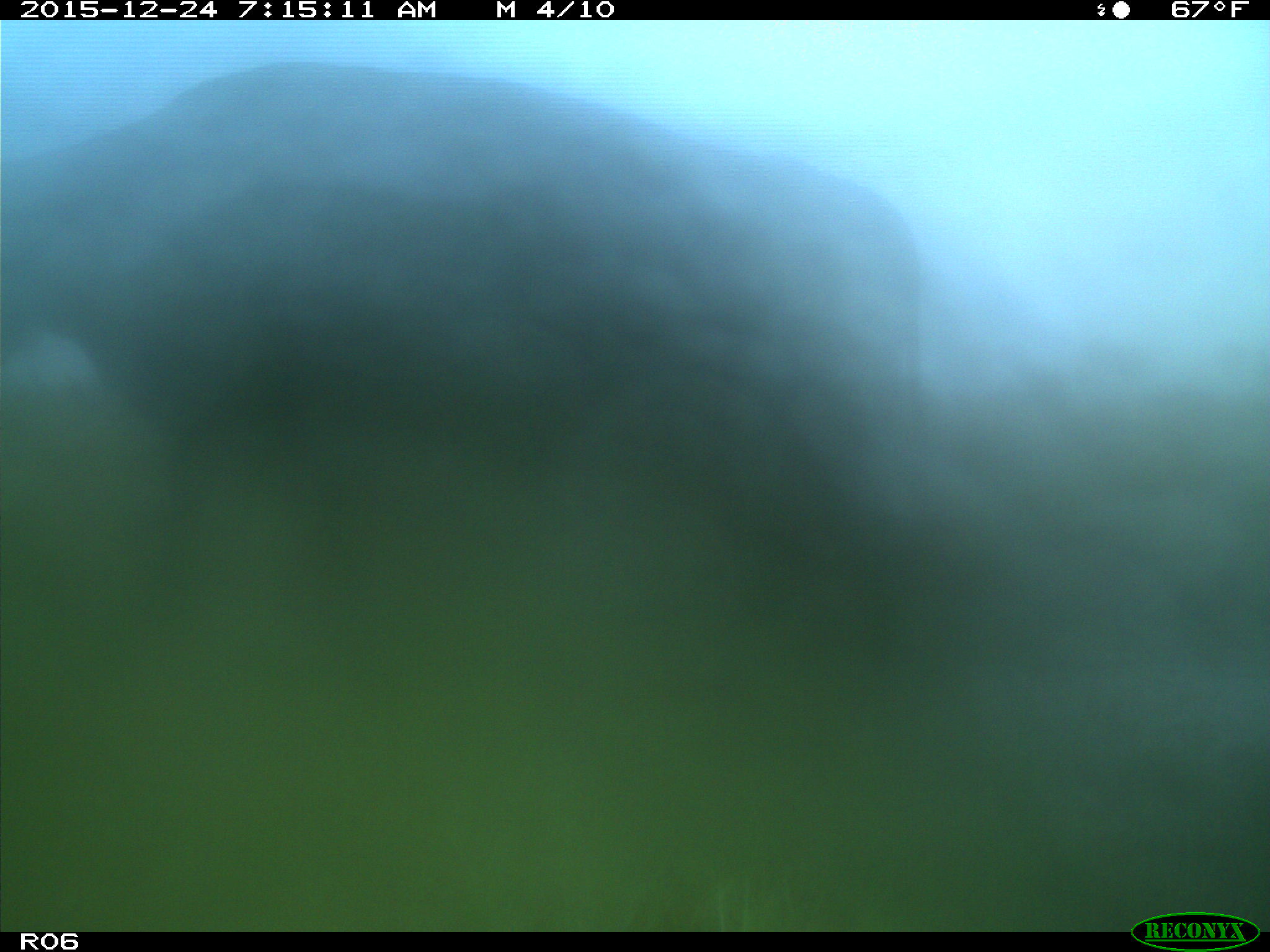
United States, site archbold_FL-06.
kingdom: Animalia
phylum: Chordata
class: Mammalia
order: Artiodactyla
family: Bovidae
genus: Bos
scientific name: Bos taurus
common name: domestic cow